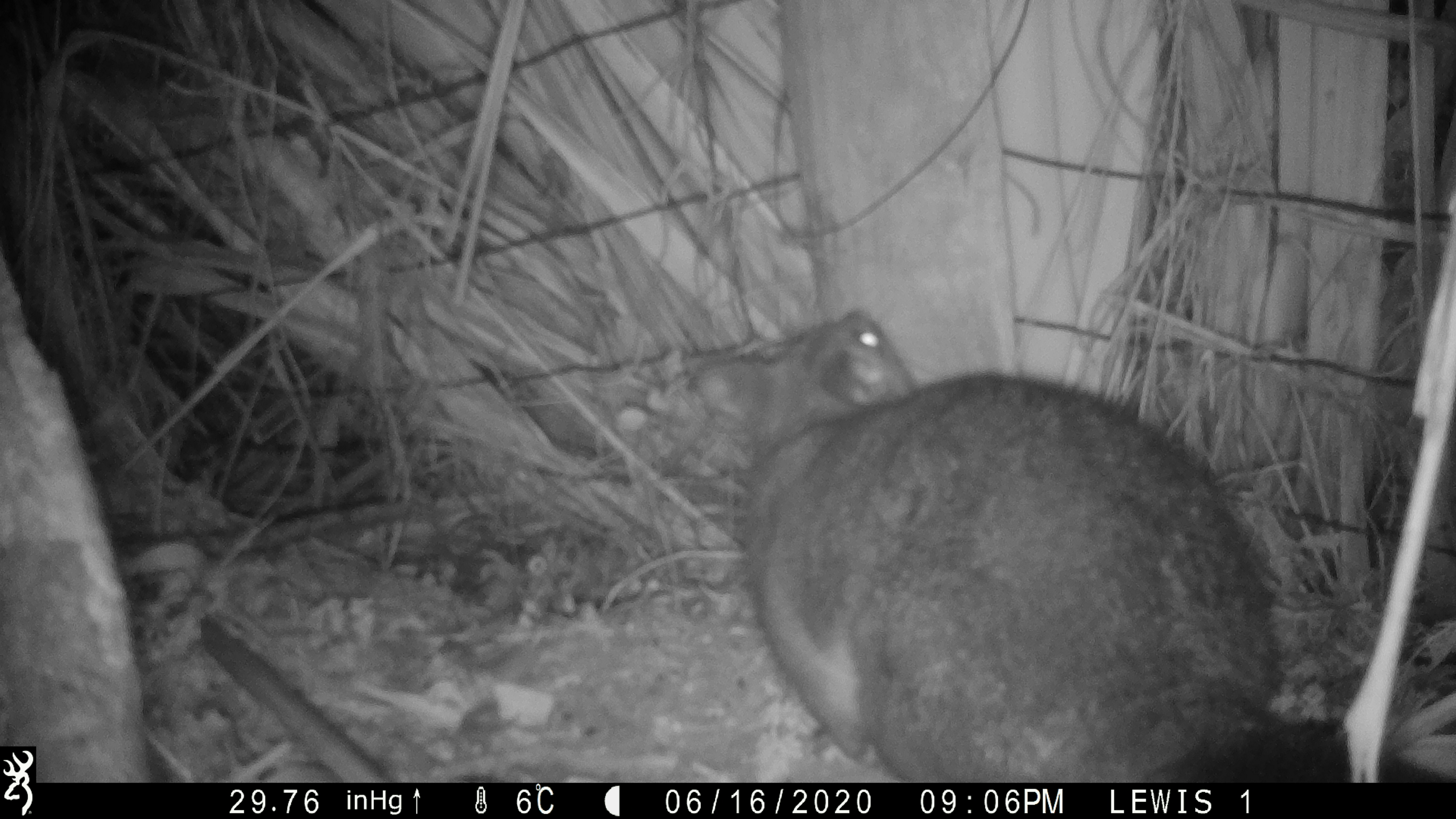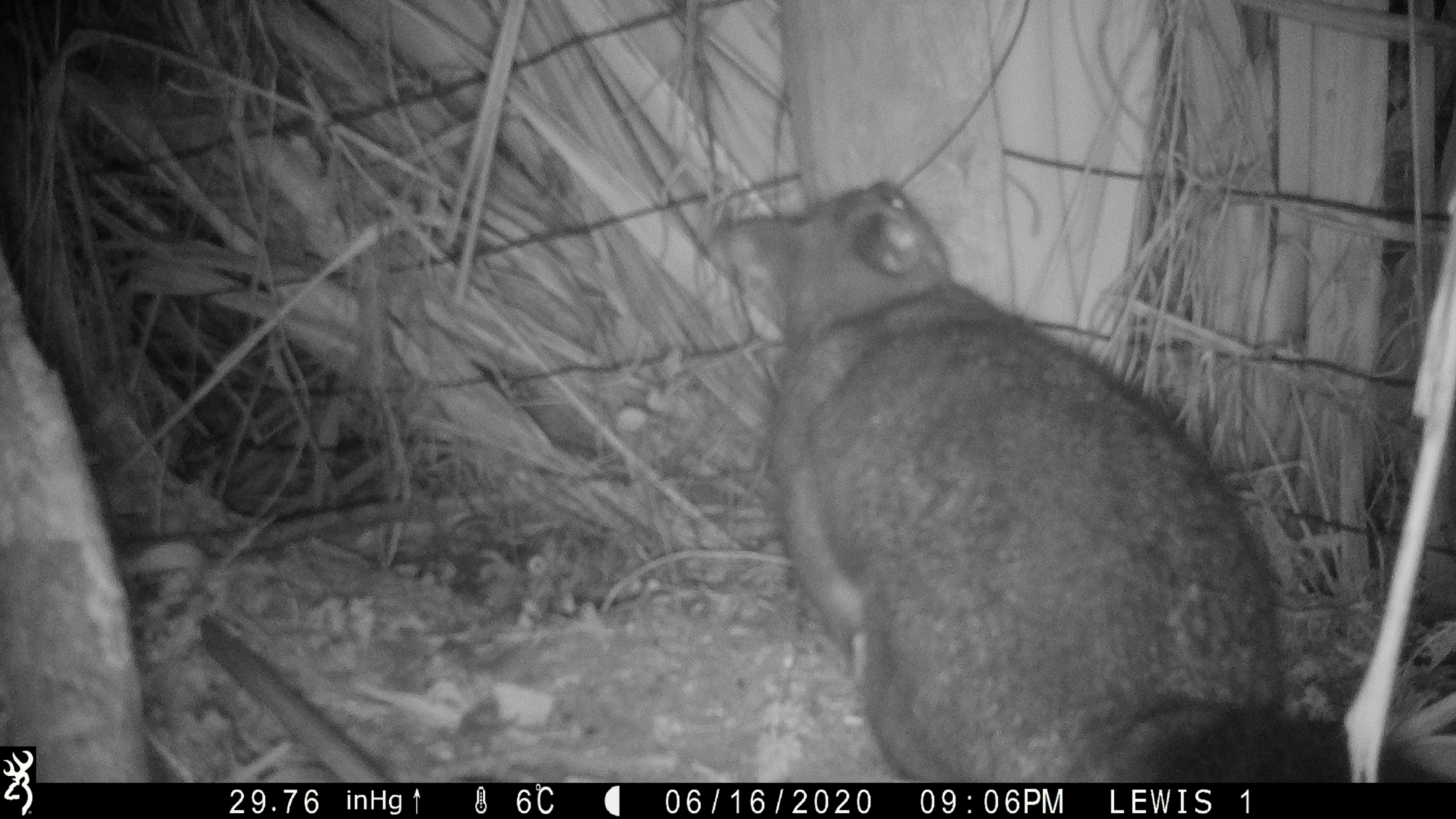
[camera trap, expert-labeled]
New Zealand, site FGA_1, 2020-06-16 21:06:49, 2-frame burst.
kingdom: Animalia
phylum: Chordata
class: Mammalia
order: Diprotodontia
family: Phalangeridae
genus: Trichosurus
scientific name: Trichosurus vulpecula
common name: common brushtail possum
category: possum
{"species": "possum (common brushtail possum) (Trichosurus vulpecula)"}